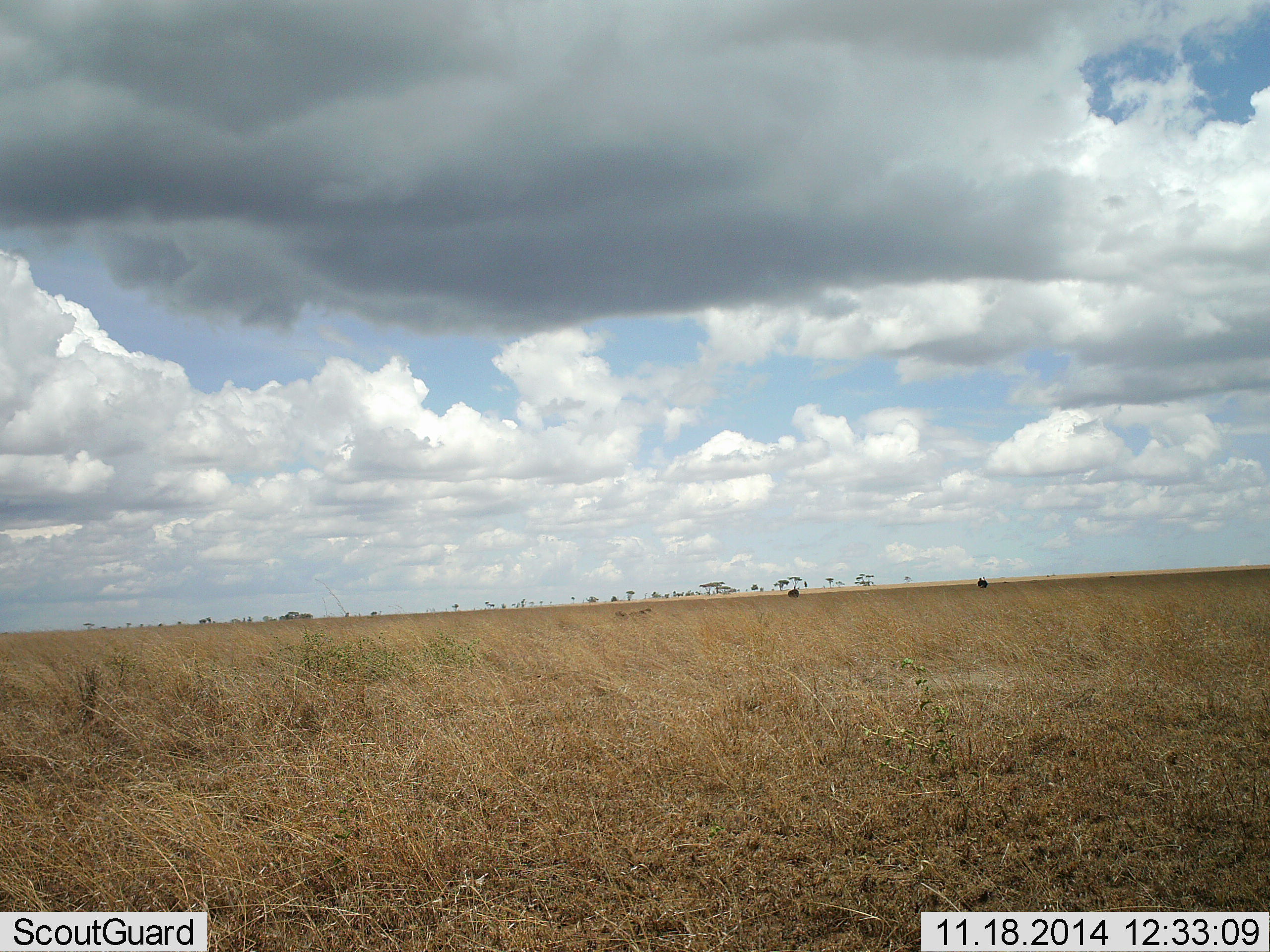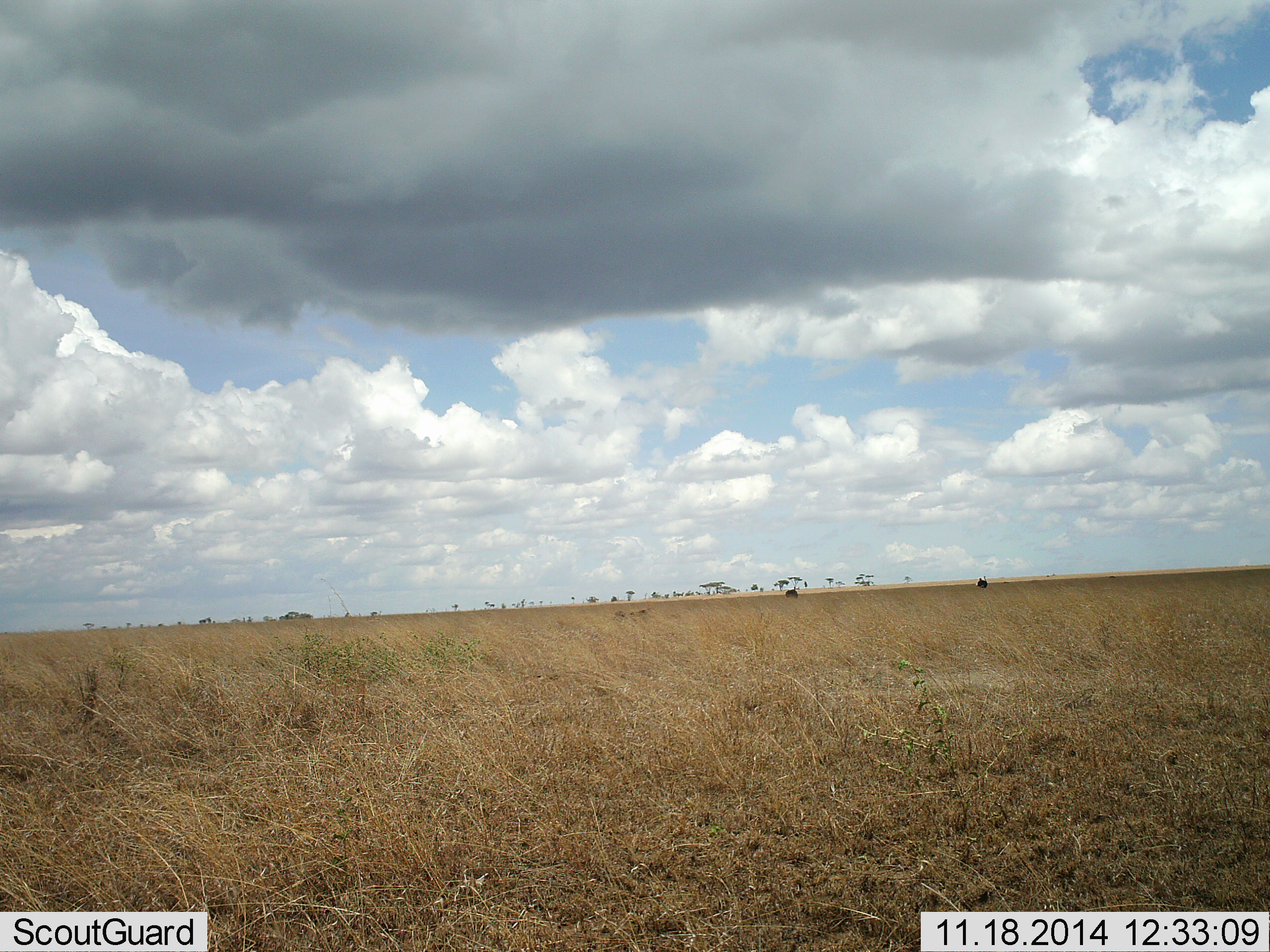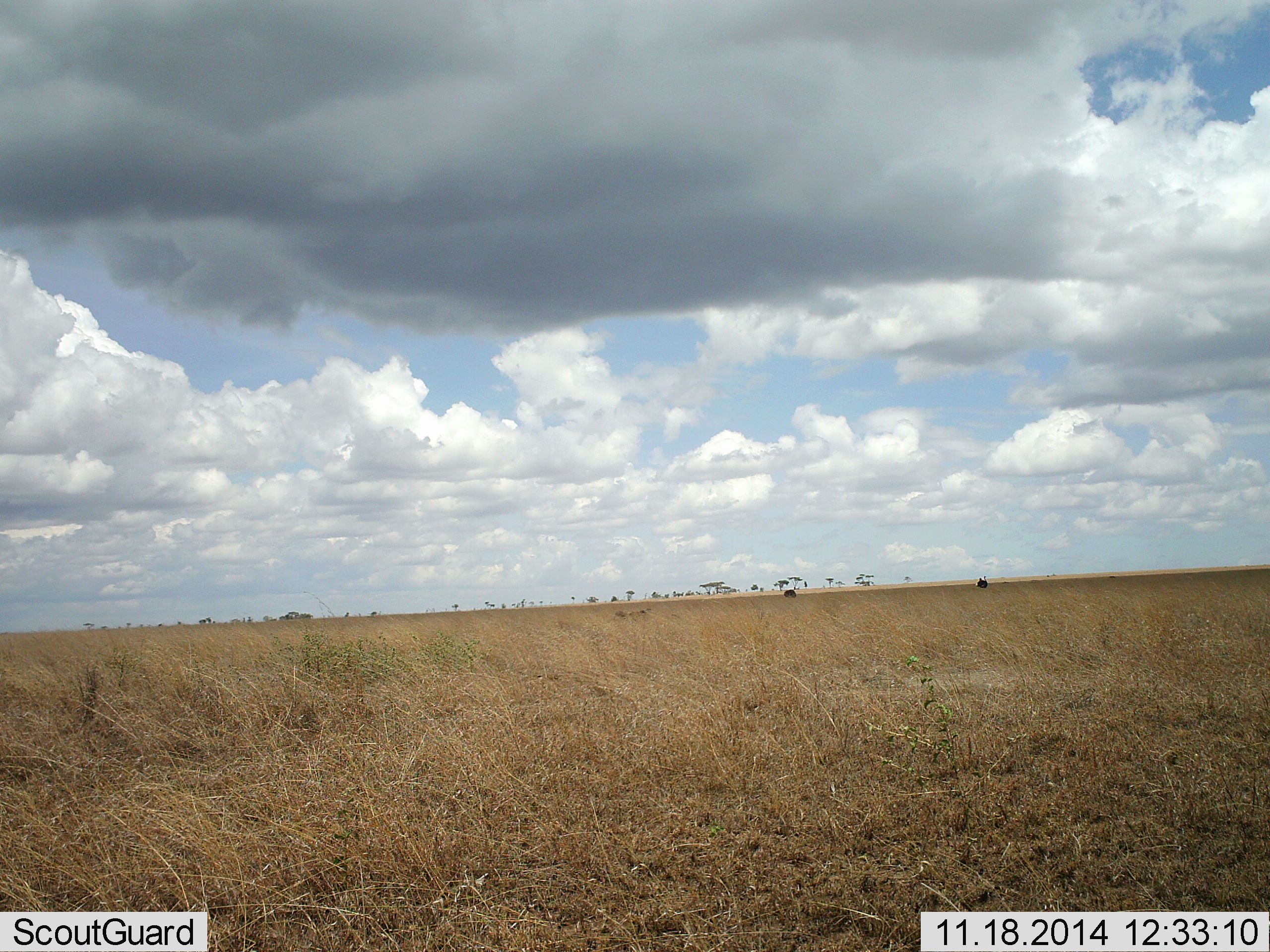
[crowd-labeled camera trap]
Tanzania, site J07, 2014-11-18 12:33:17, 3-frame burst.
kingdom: Animalia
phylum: Chordata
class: Mammalia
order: Artiodactyla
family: Bovidae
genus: Connochaetes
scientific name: Connochaetes taurinus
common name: blue wildebeest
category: wildebeest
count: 2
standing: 14%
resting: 0%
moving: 14%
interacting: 0%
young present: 0%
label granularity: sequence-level